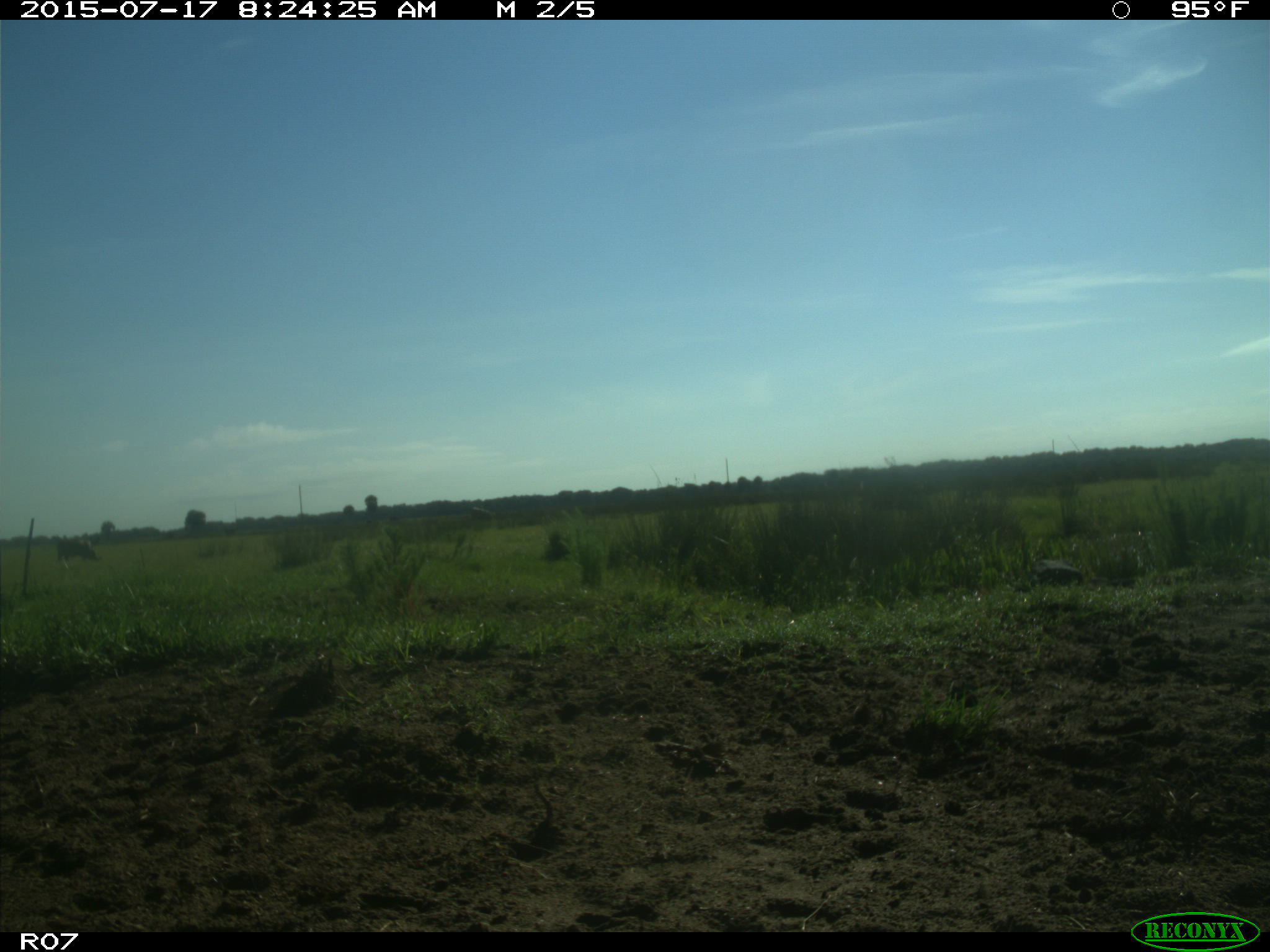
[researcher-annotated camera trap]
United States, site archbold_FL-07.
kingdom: Animalia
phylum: Chordata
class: Mammalia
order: Artiodactyla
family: Bovidae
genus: Bos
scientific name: Bos taurus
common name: domestic cow